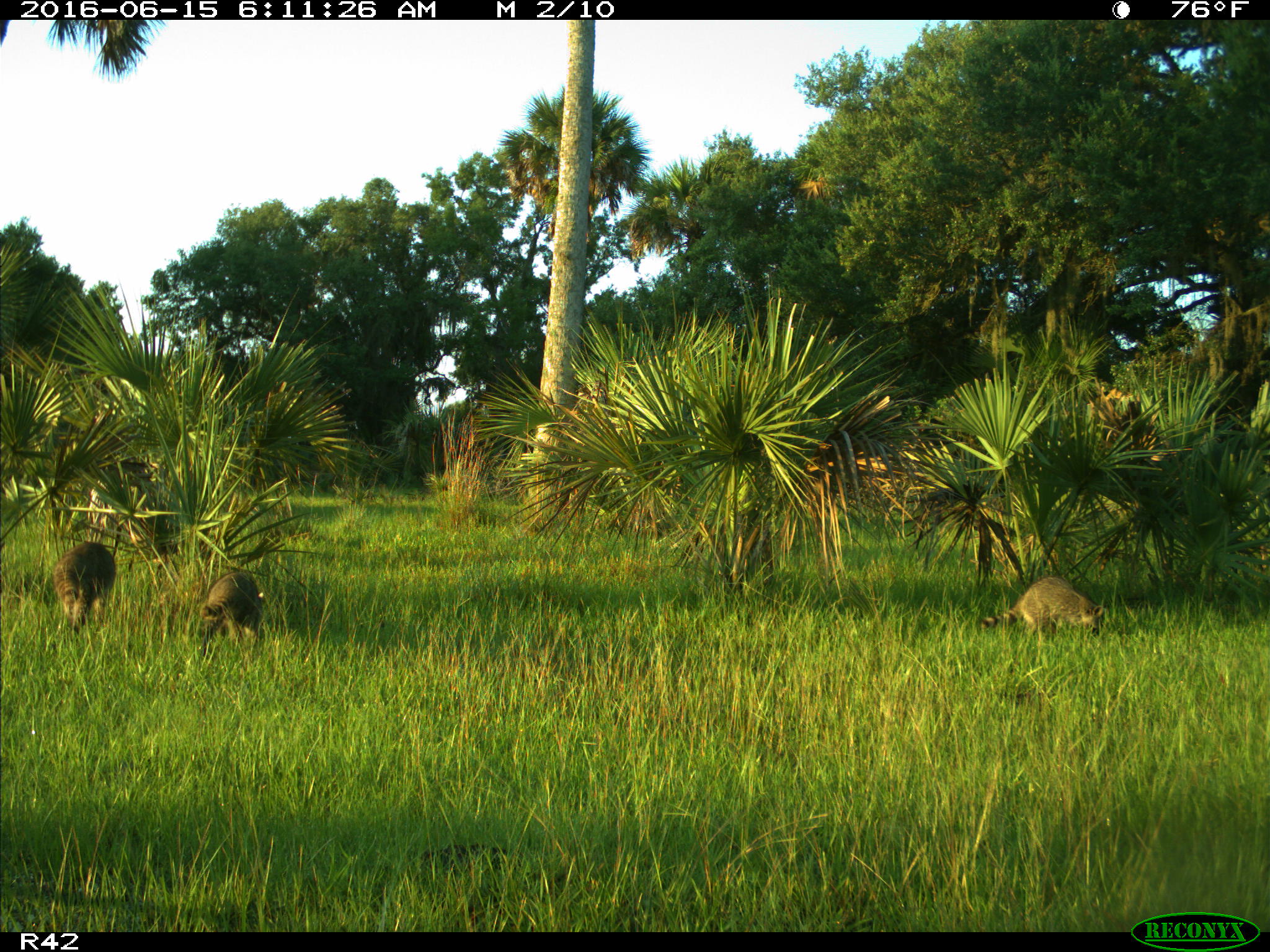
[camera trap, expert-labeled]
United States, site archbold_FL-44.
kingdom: Animalia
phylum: Chordata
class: Mammalia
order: Carnivora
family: Procyonidae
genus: Procyon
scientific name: Procyon lotor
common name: common raccoon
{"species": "Procyon lotor (common raccoon)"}